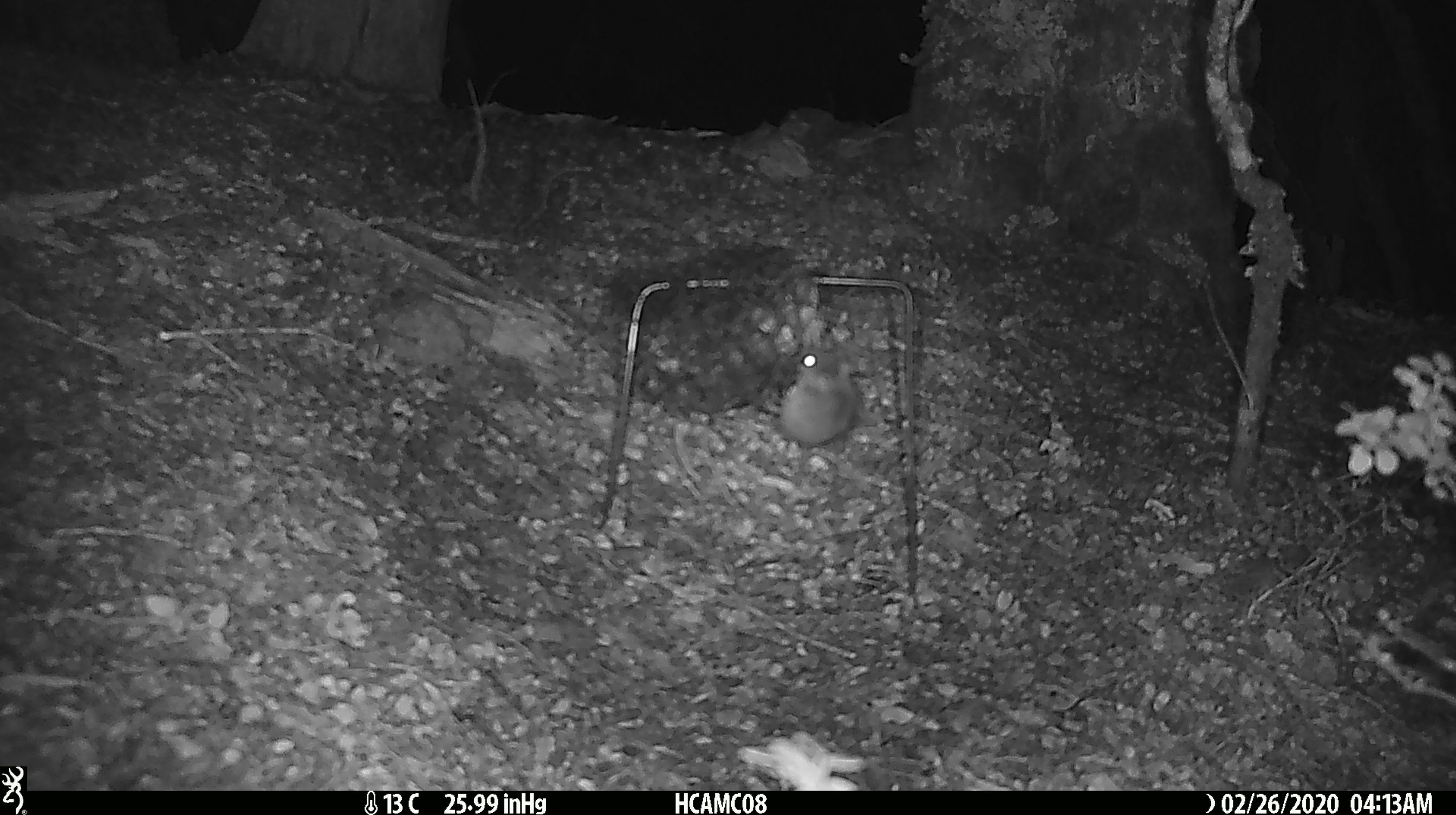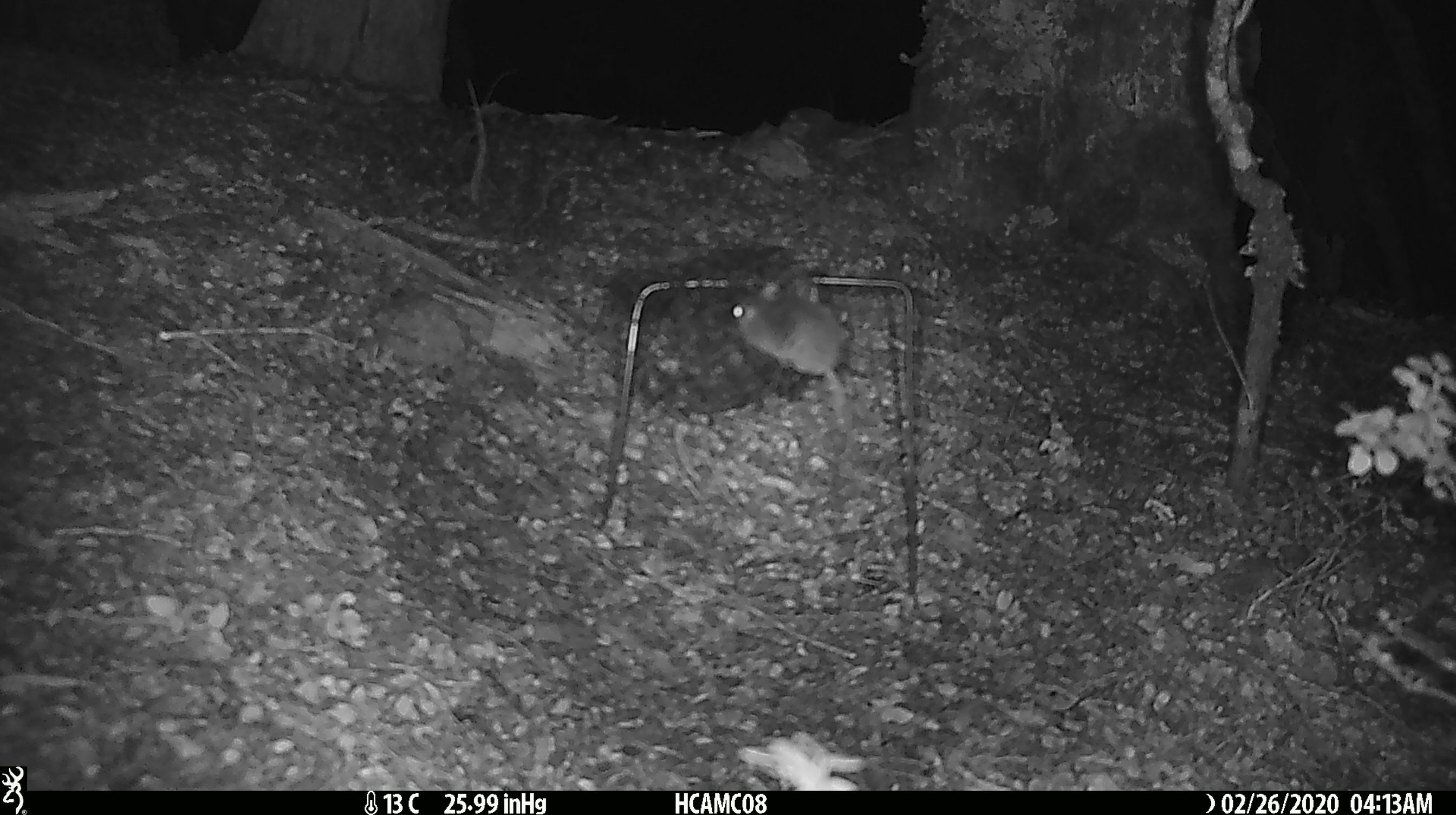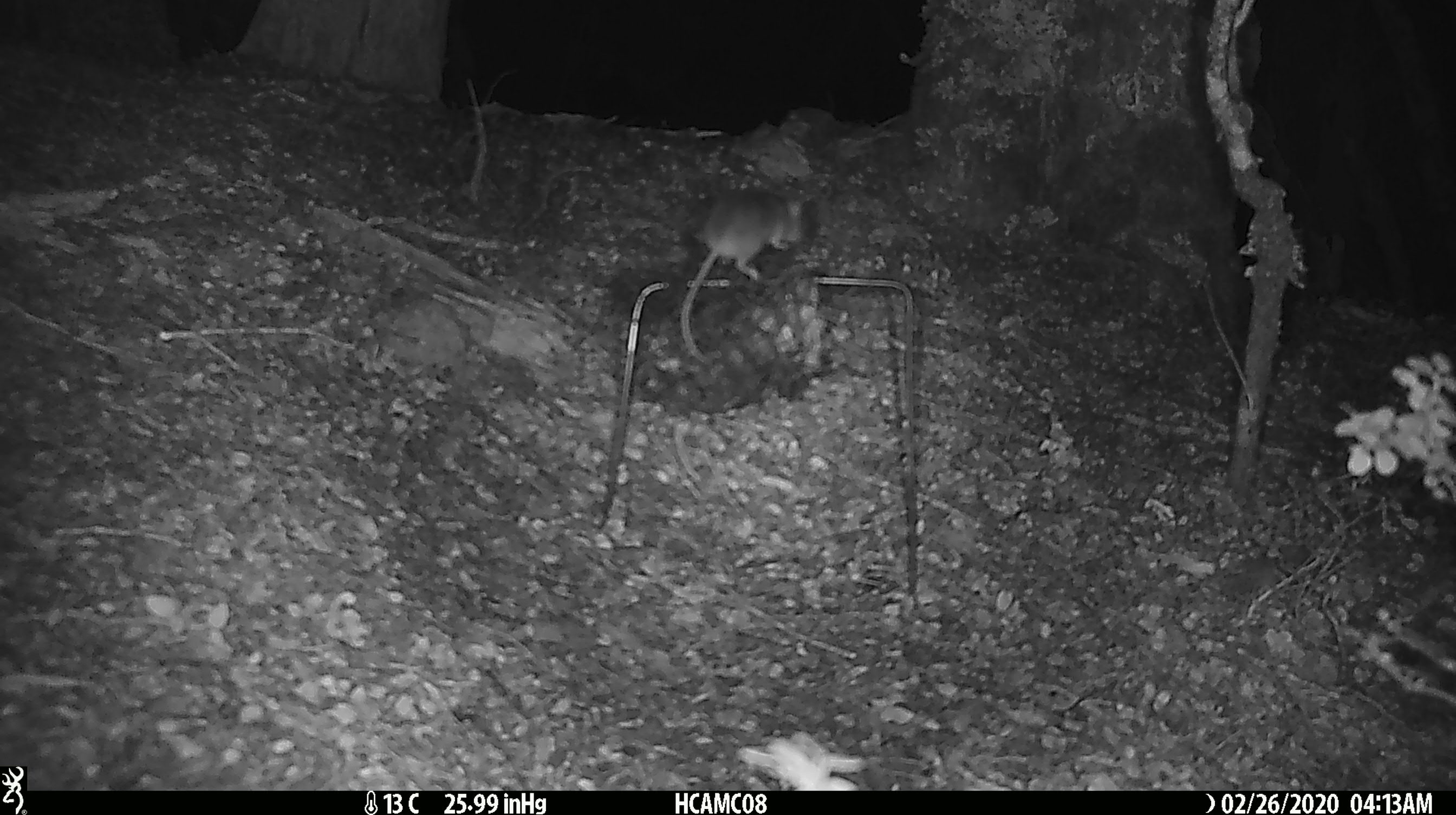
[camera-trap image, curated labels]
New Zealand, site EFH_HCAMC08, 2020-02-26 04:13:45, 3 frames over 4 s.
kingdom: Animalia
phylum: Chordata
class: Mammalia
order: Rodentia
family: Muridae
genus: Mus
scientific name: Mus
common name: mouse